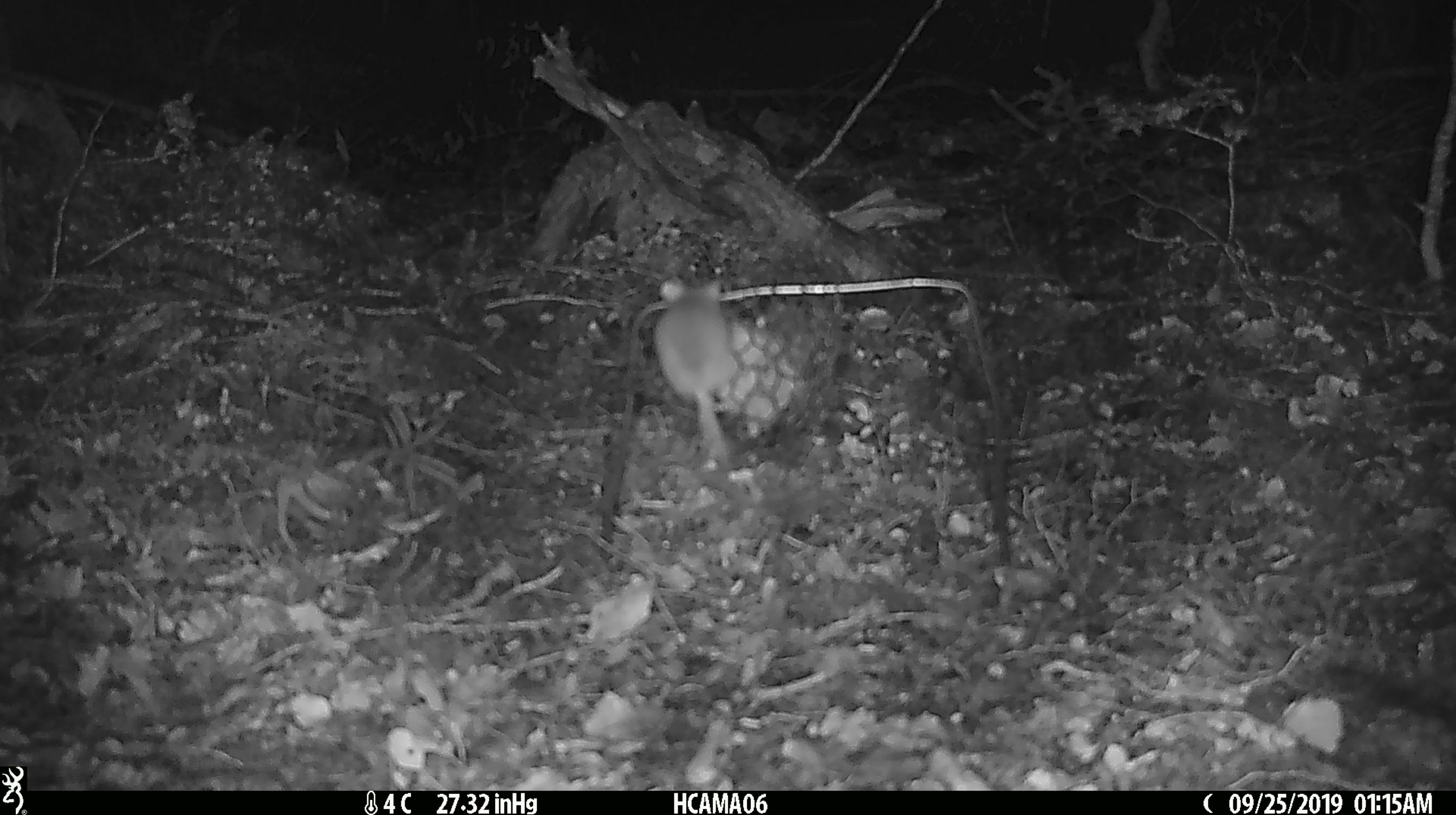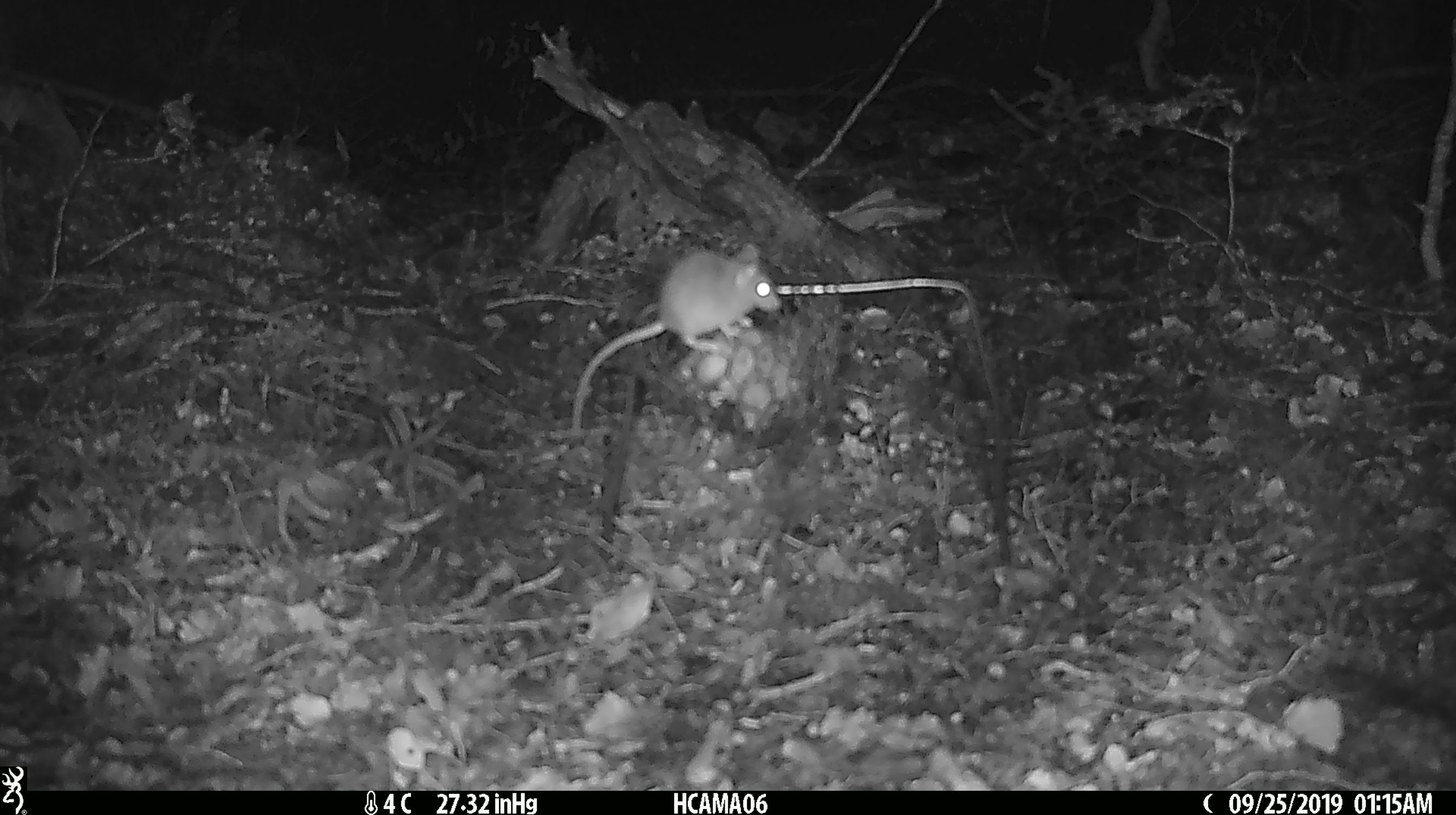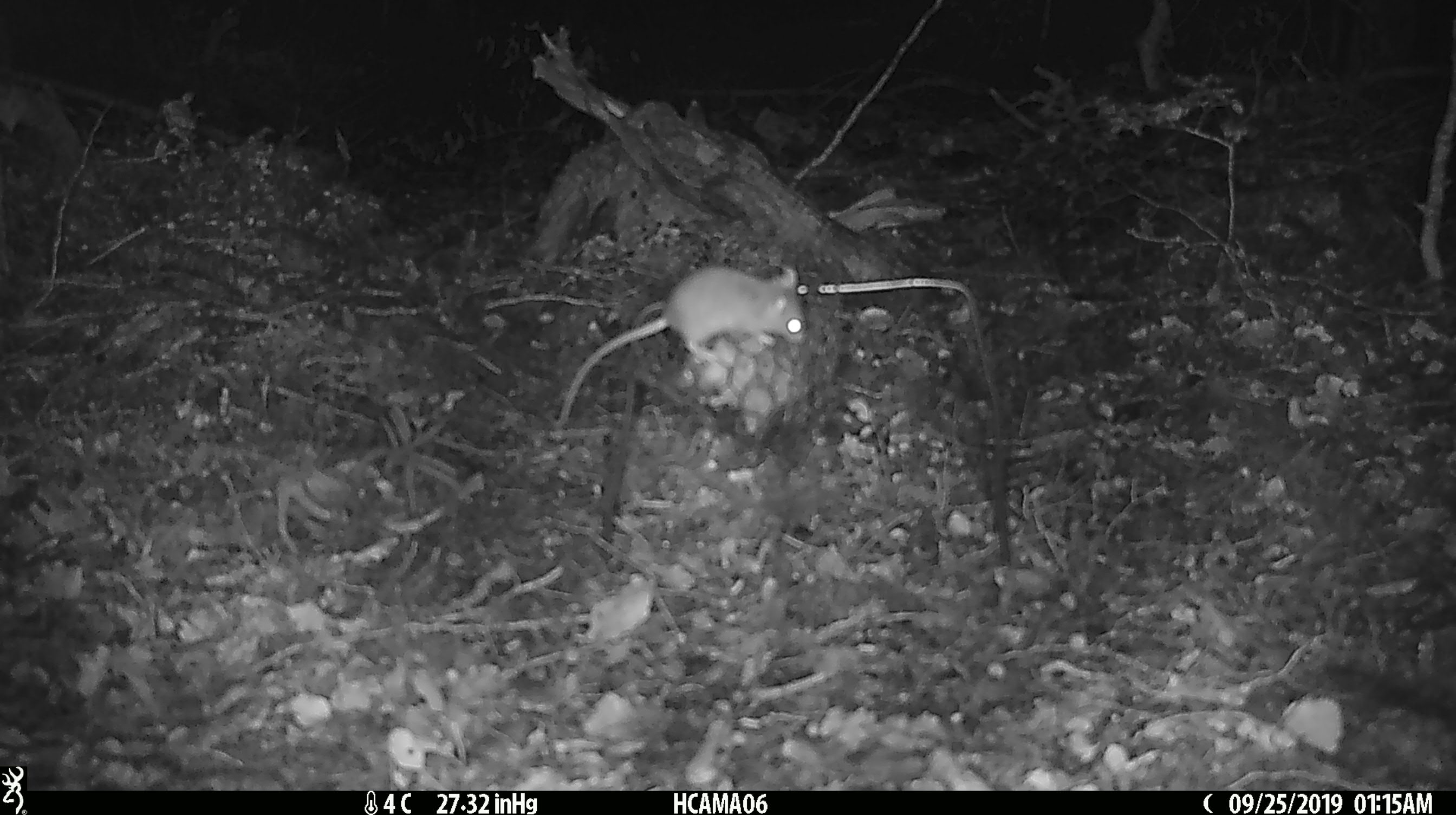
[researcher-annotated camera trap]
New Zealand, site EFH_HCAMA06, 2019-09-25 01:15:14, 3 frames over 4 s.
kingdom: Animalia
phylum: Chordata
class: Mammalia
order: Rodentia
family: Muridae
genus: Mus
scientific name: Mus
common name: mouse